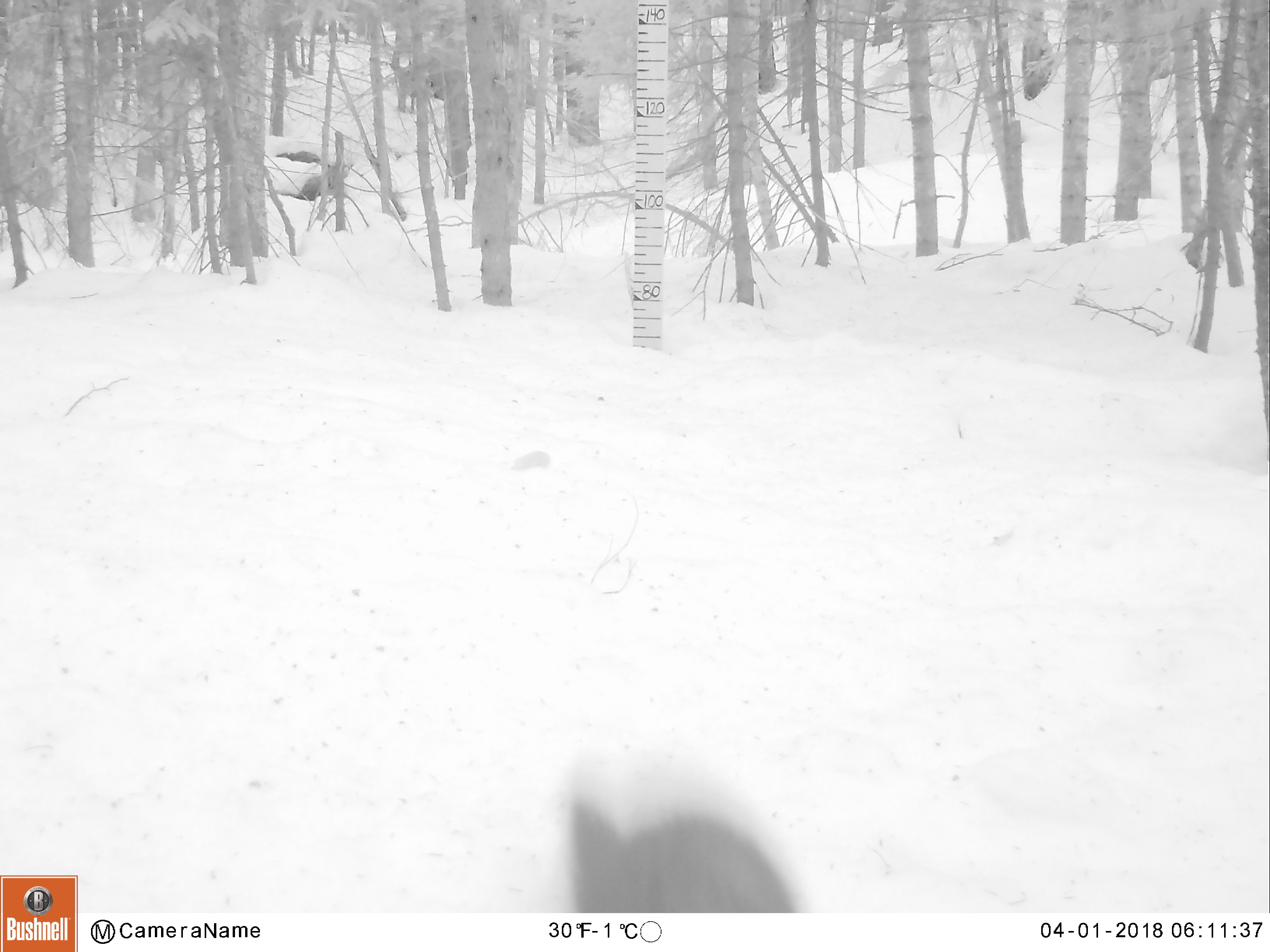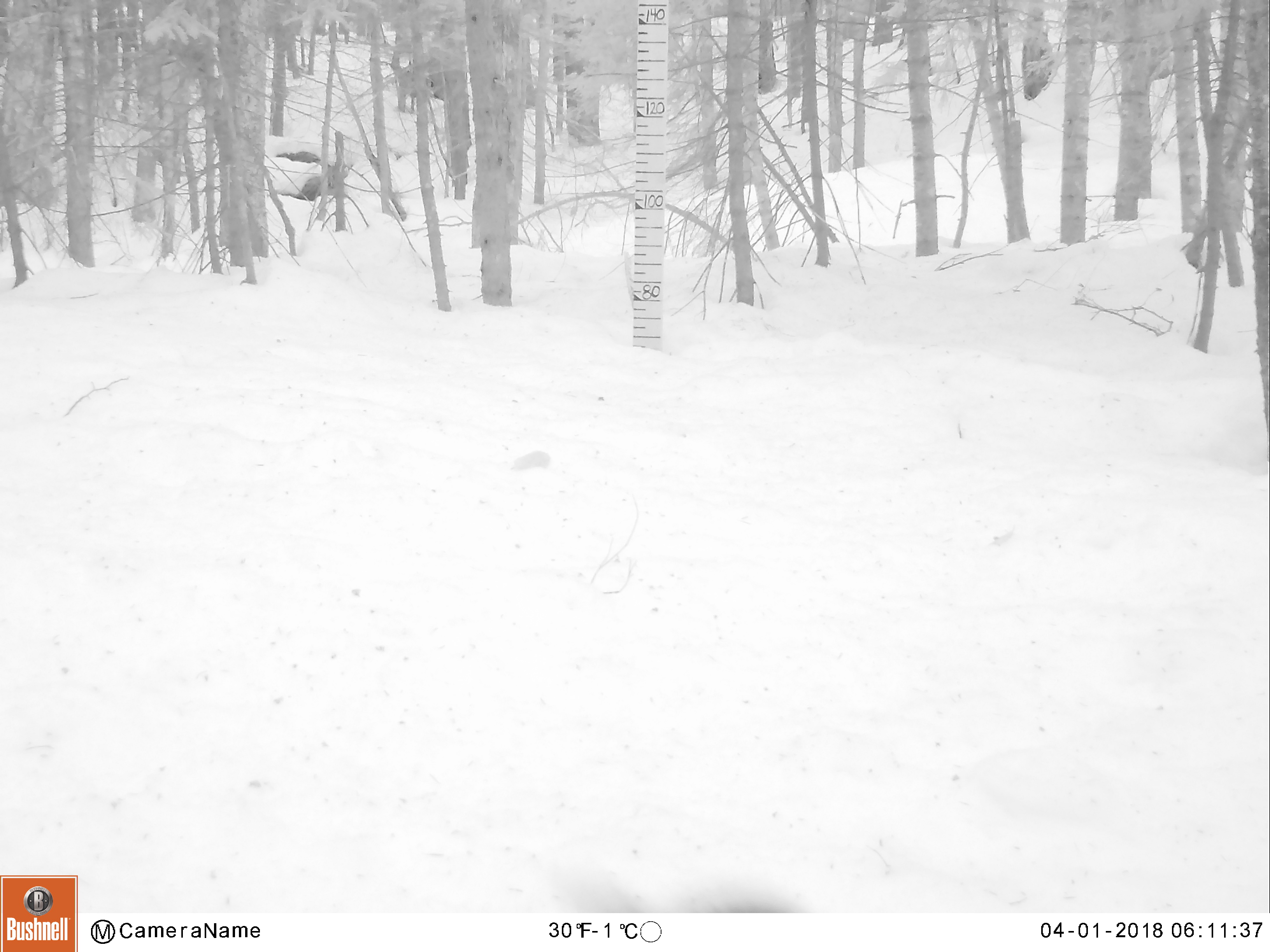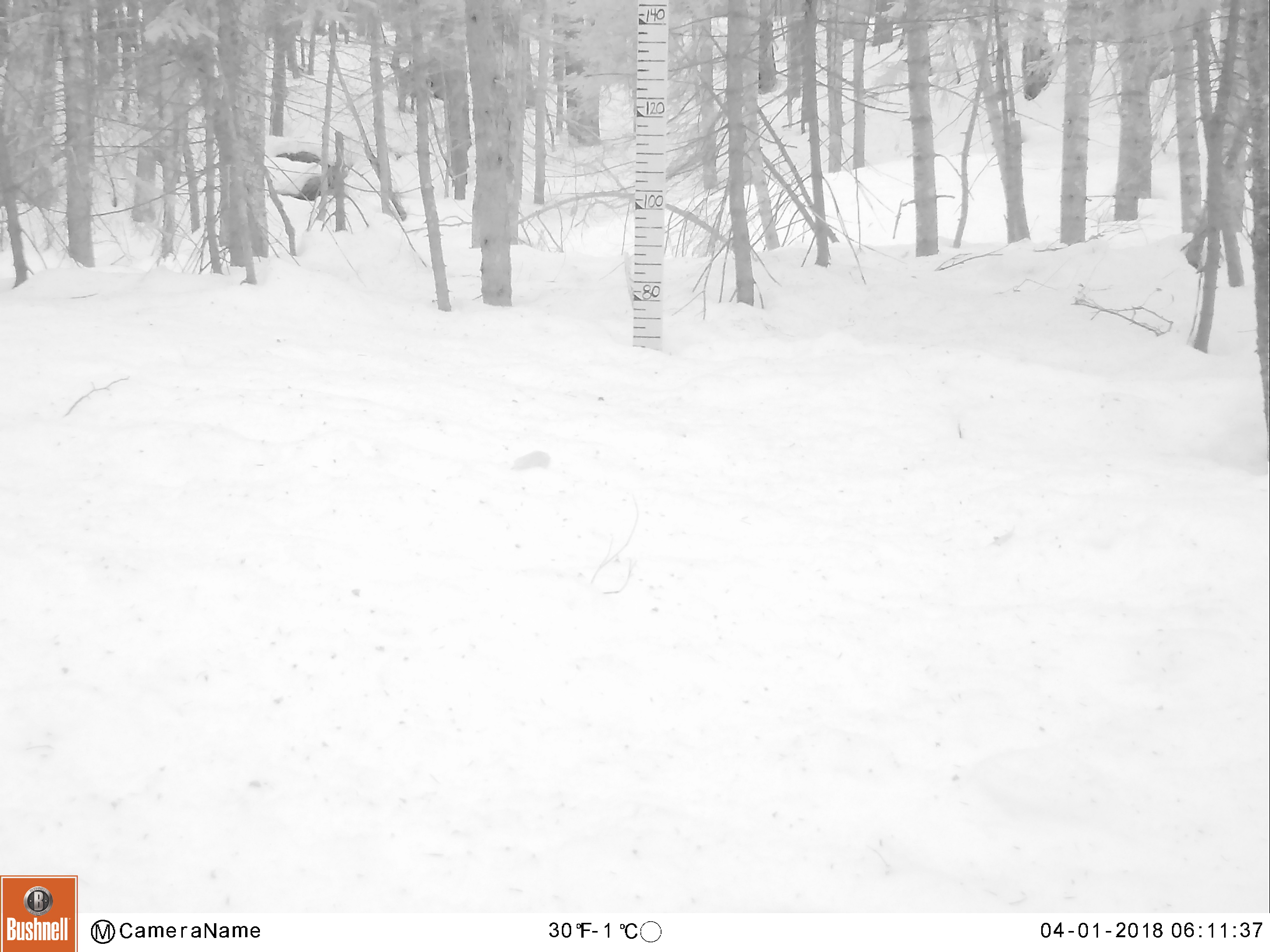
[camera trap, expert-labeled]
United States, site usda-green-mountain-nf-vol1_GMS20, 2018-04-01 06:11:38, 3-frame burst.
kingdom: Animalia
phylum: Chordata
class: Mammalia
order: Carnivora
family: Mustelidae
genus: Pekania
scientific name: Pekania pennanti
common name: fisher